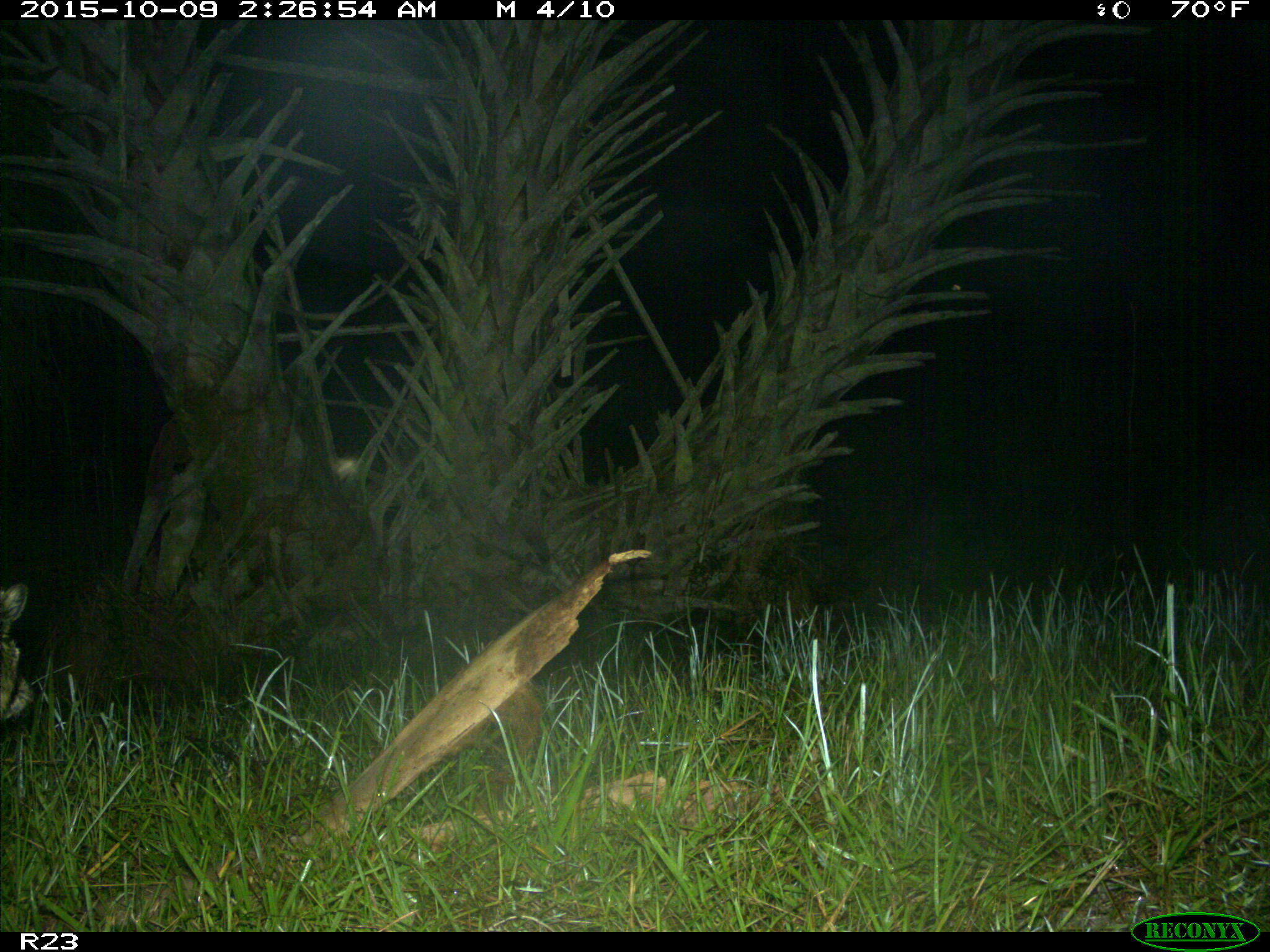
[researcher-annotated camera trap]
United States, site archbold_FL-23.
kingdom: Animalia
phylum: Chordata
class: Mammalia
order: Carnivora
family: Procyonidae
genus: Procyon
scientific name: Procyon lotor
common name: common raccoon